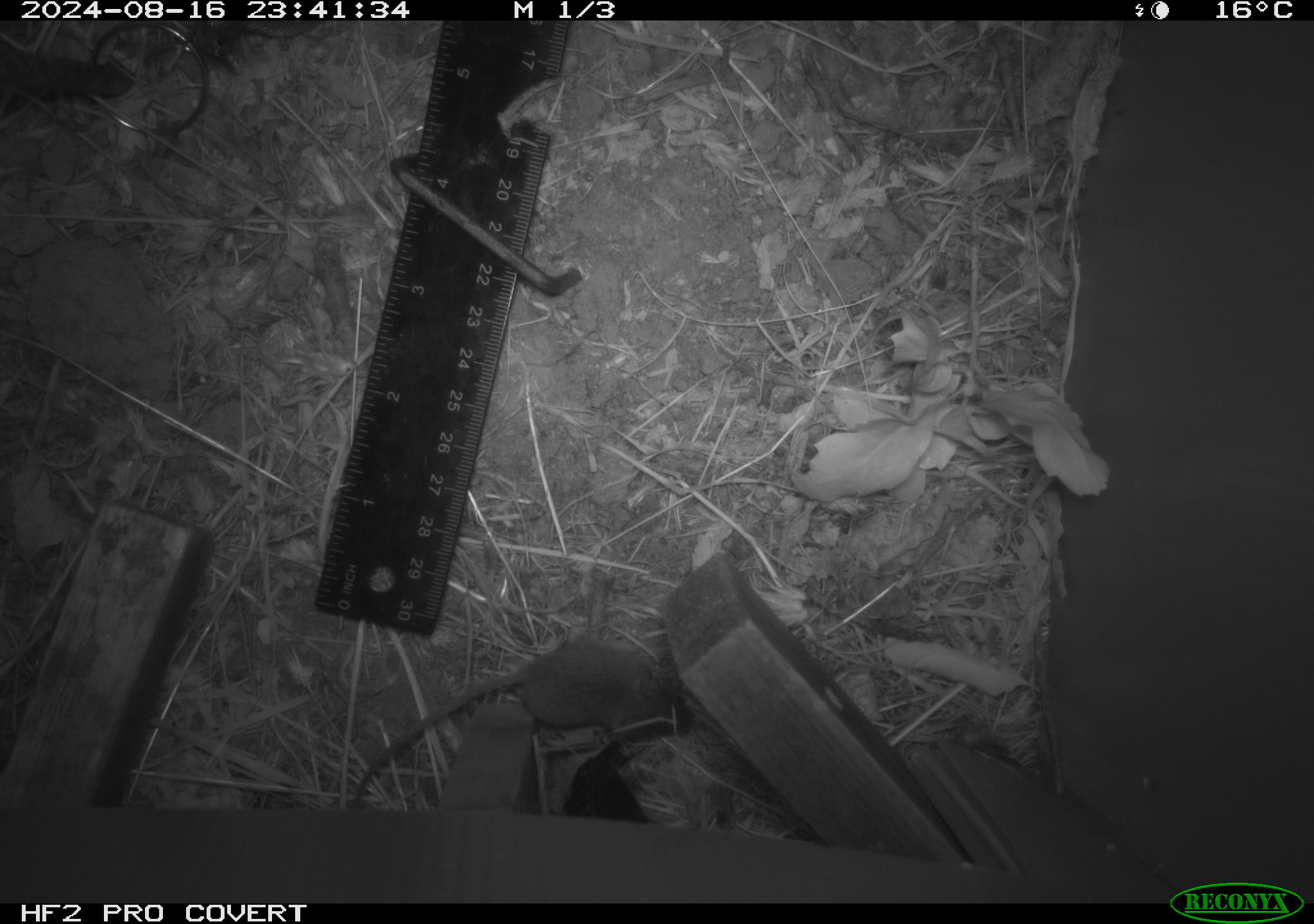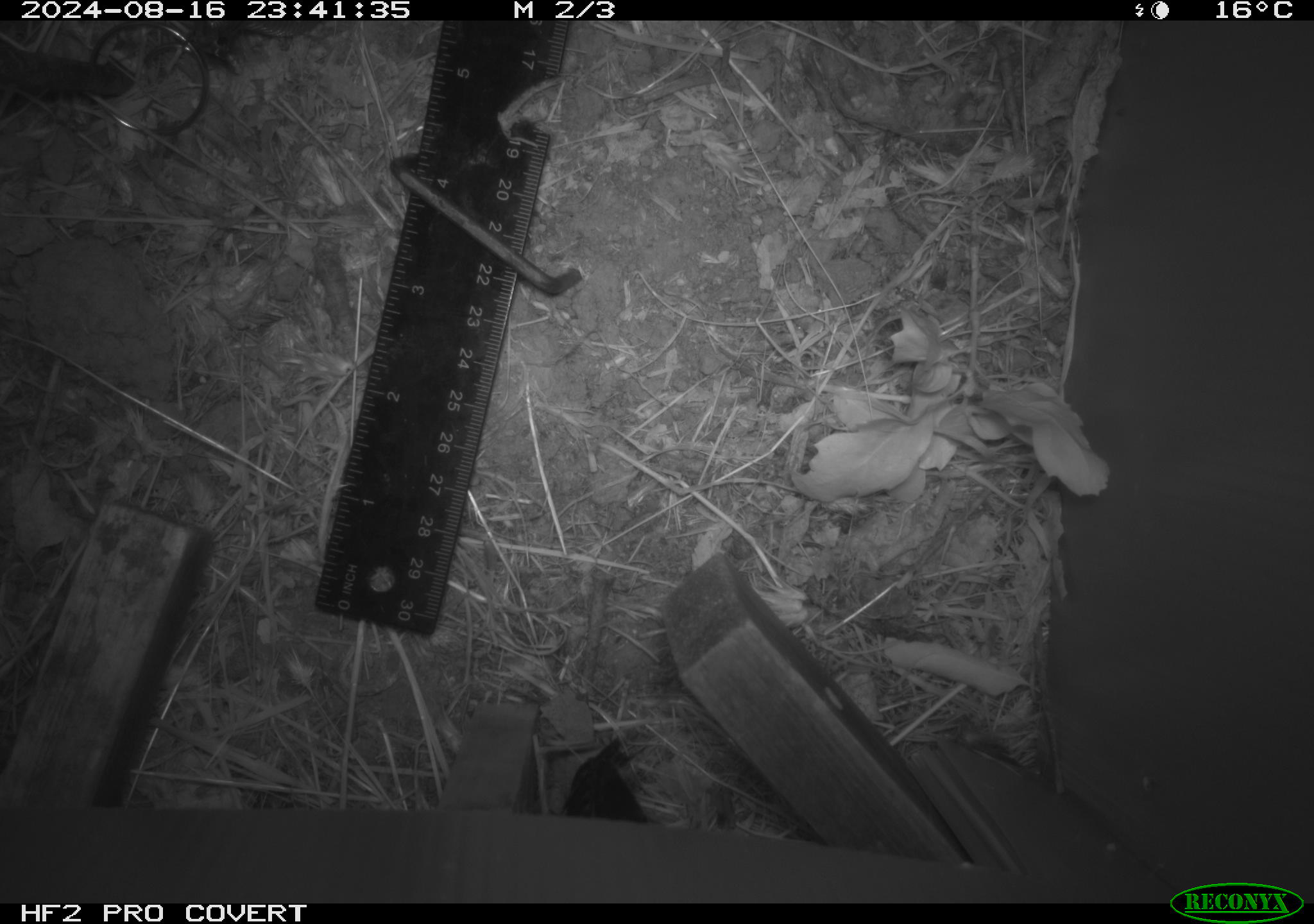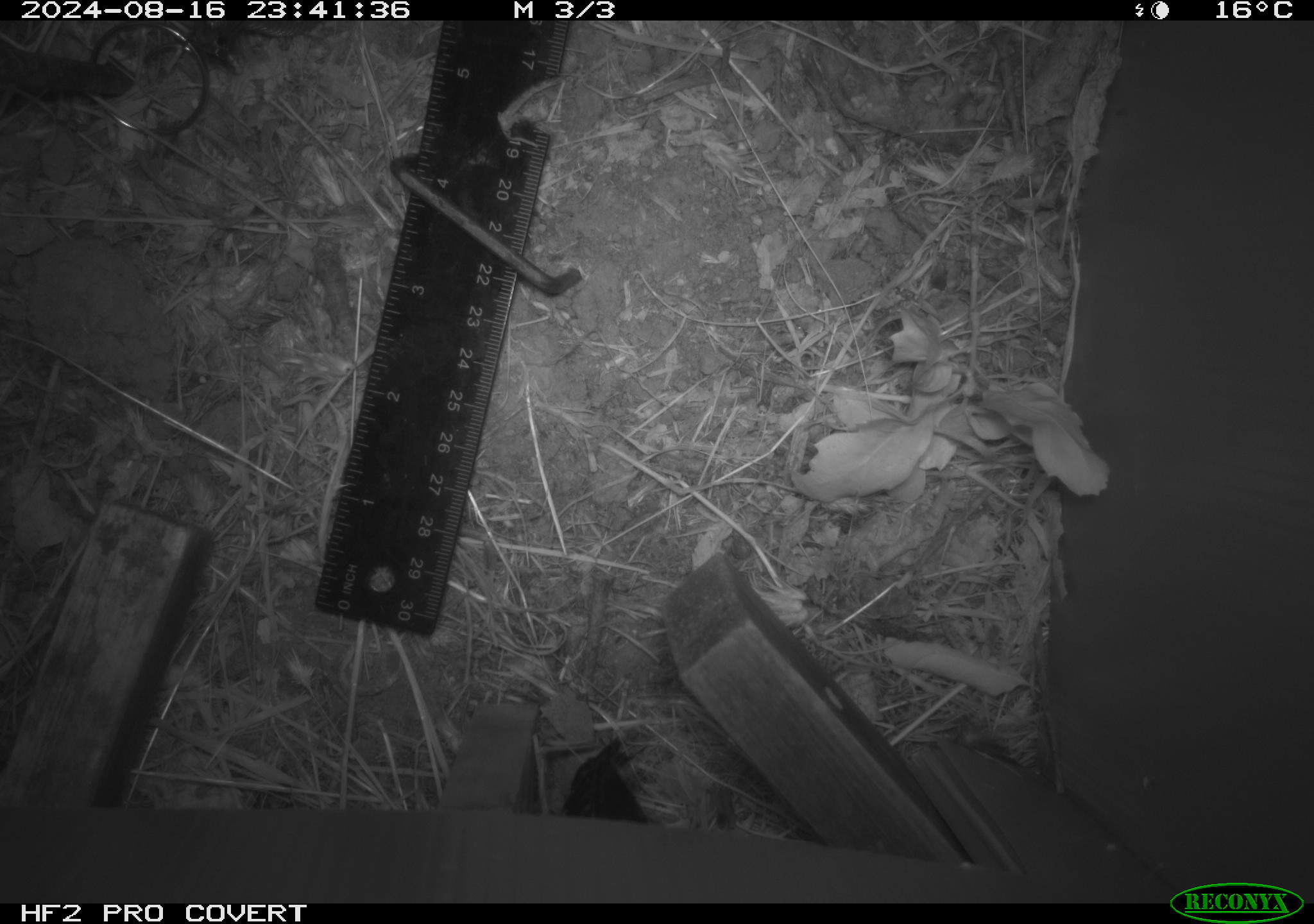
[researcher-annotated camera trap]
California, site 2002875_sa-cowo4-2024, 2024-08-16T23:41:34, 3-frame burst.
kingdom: Animalia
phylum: Chordata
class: Mammalia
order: Rodentia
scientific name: Rodentia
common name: mouse species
Mouse species (Rodentia).